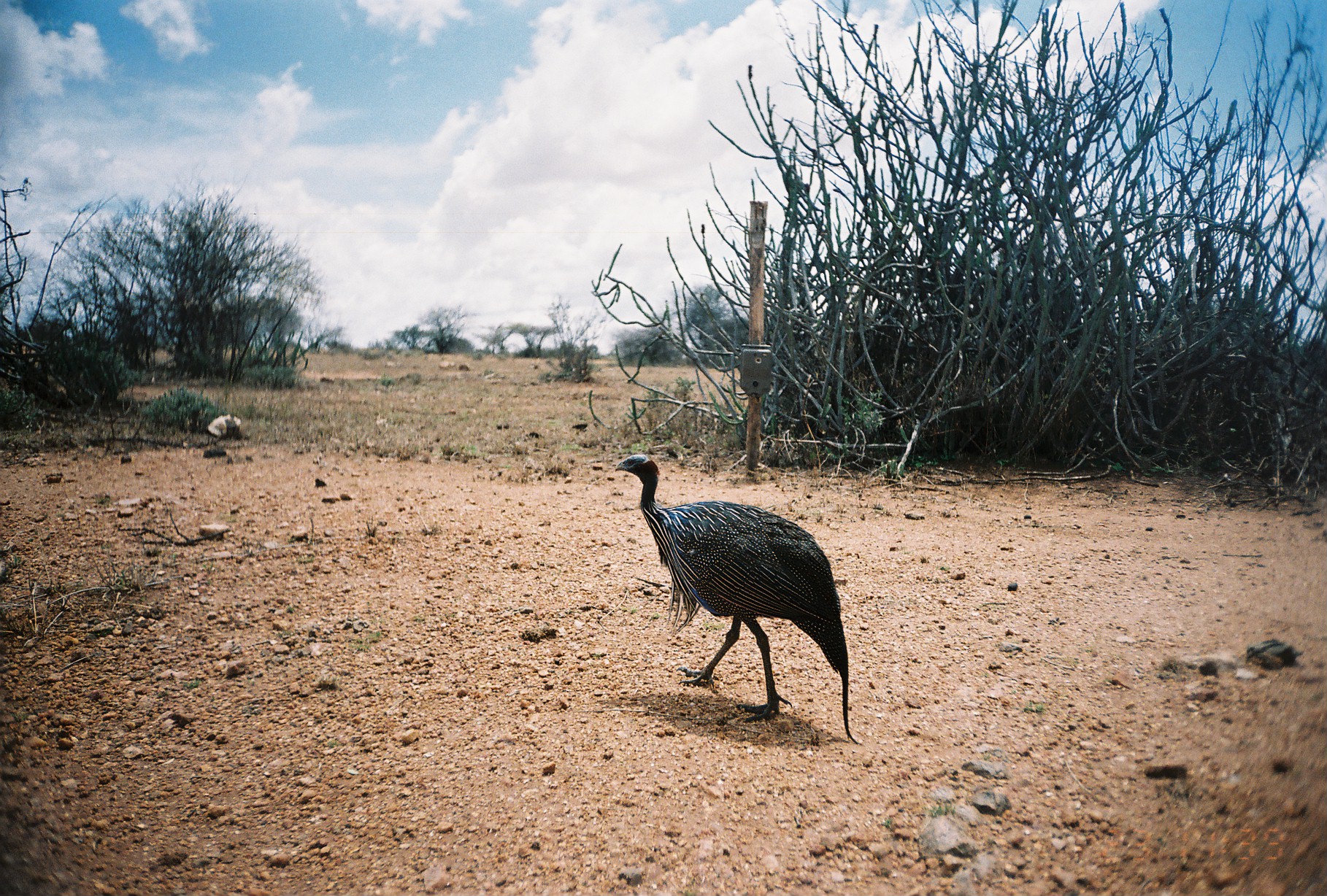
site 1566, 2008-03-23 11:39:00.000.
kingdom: Animalia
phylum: Chordata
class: Aves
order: Galliformes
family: Numididae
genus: Acryllium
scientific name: Acryllium vulturinum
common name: vulturine guineafowl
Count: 1.